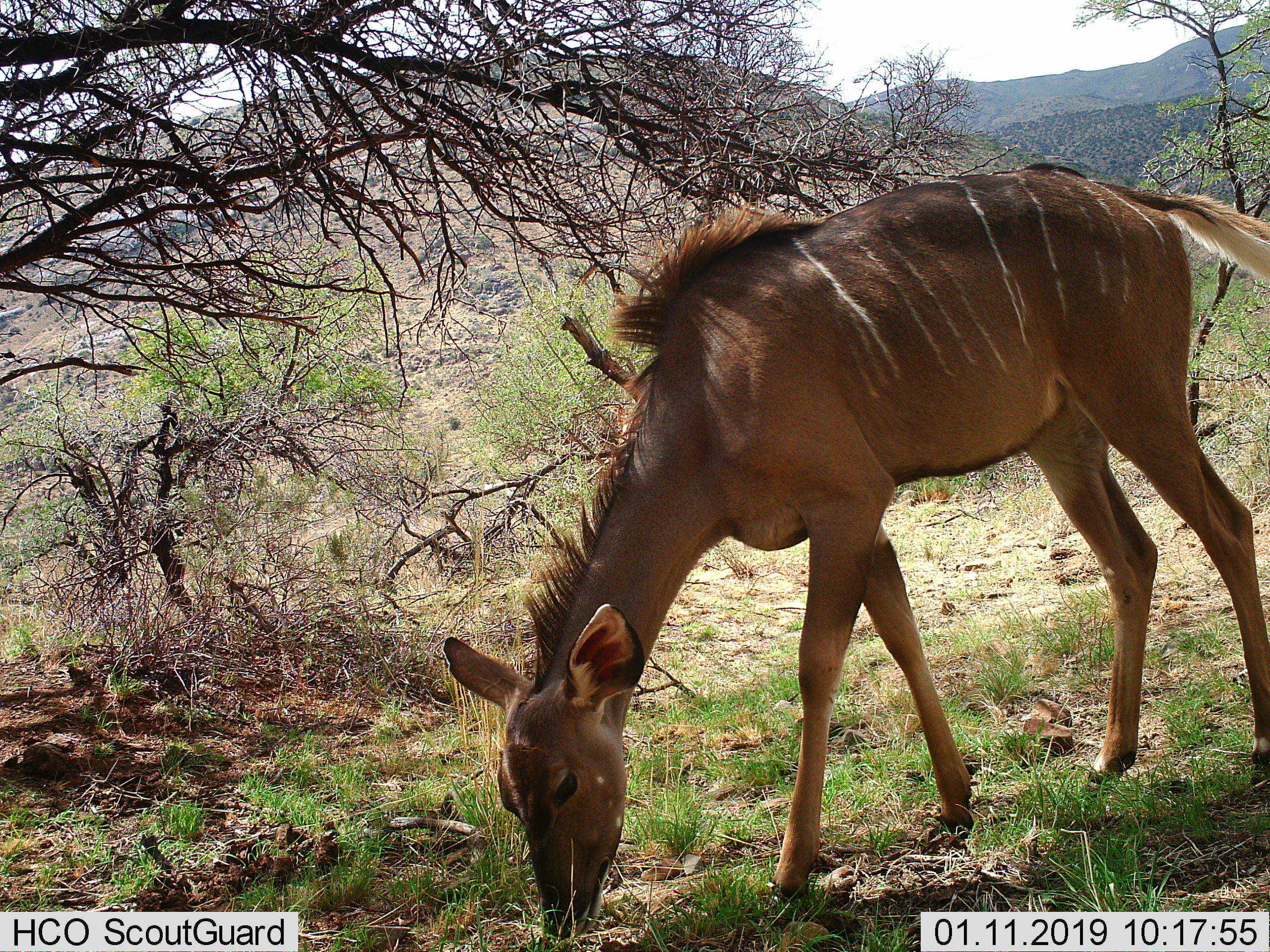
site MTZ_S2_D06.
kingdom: Animalia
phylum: Chordata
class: Mammalia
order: Artiodactyla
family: Bovidae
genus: Tragelaphus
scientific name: Tragelaphus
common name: kudu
Kudu (Tragelaphus), count 1. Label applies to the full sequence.